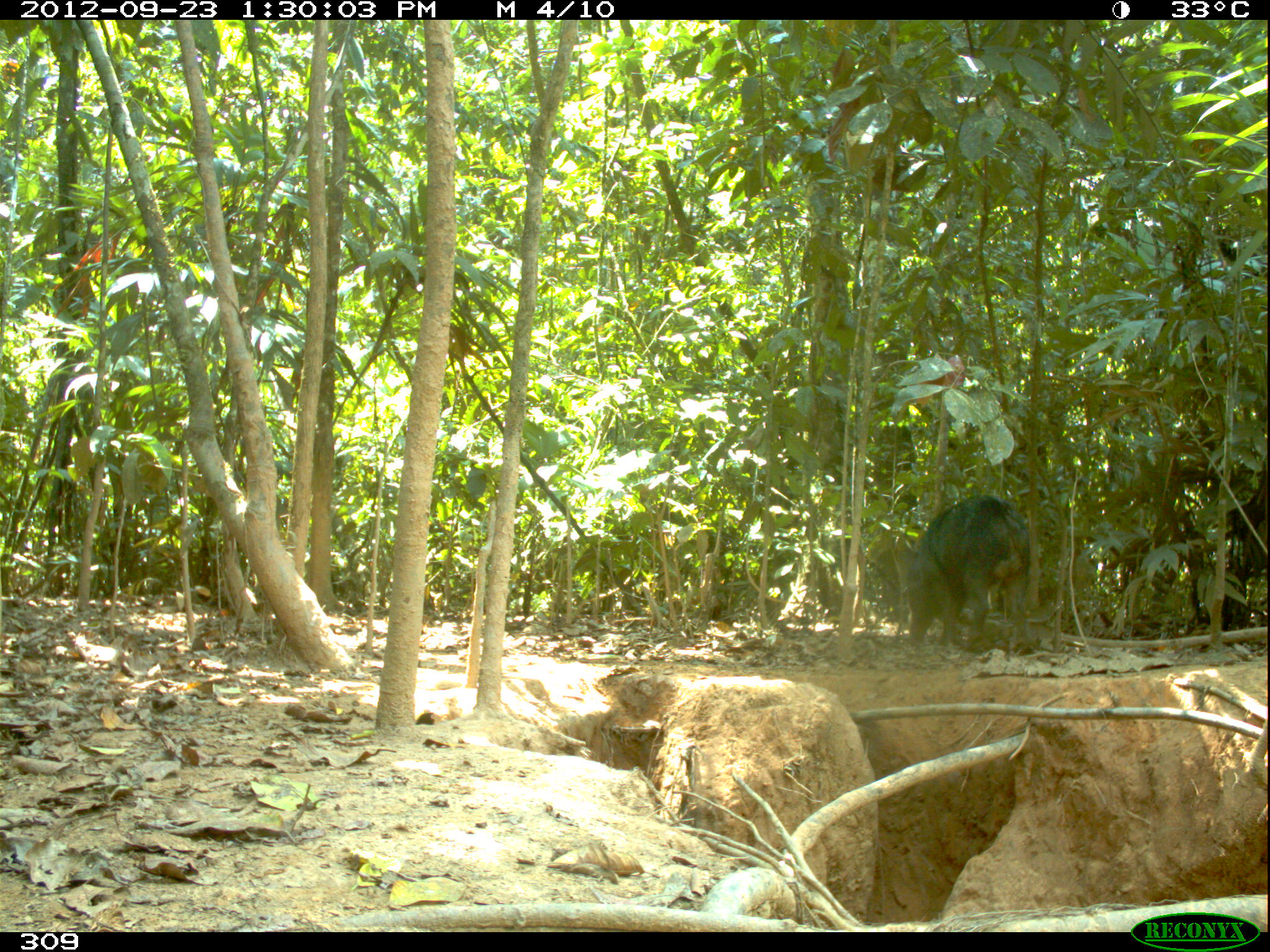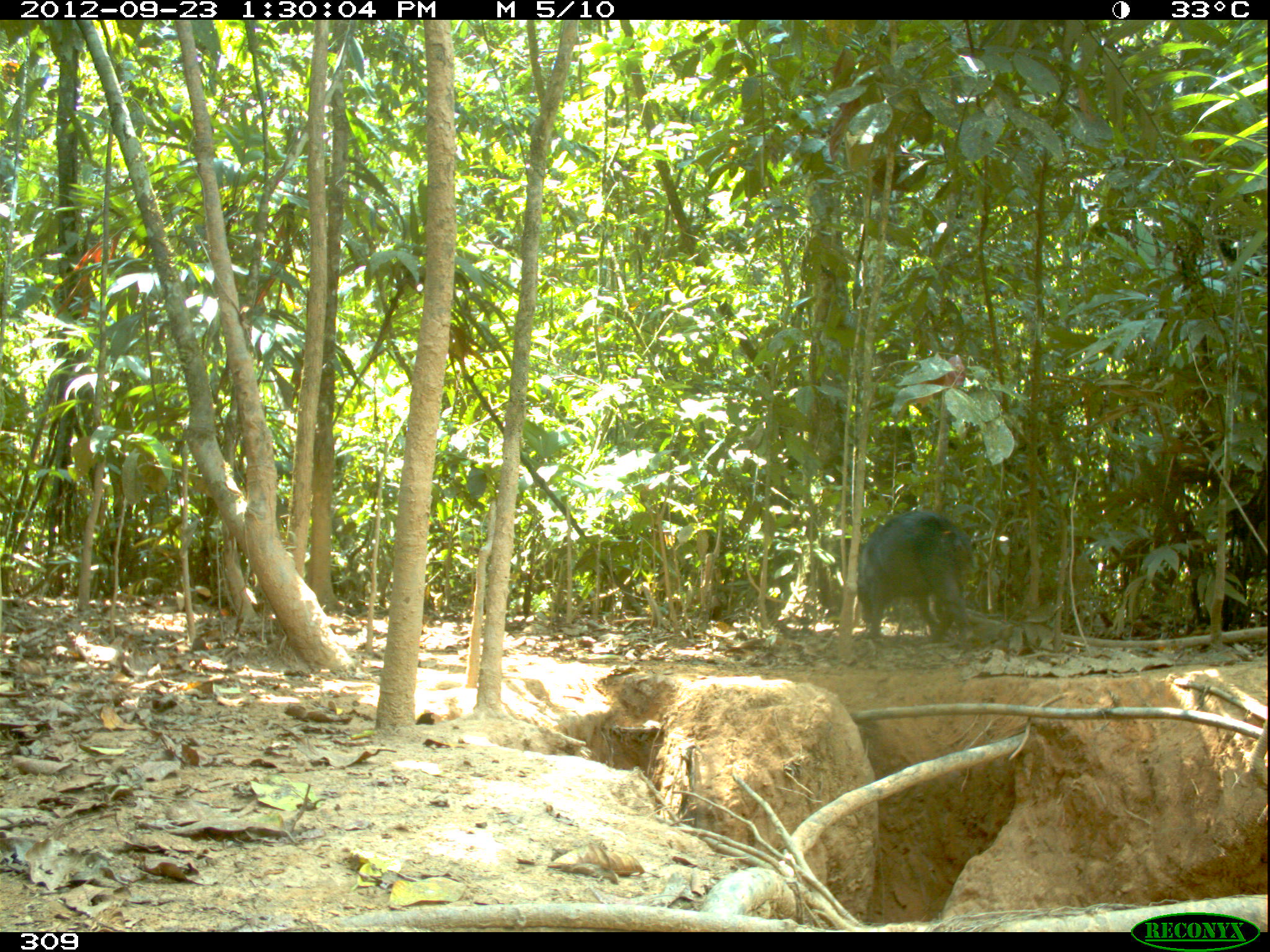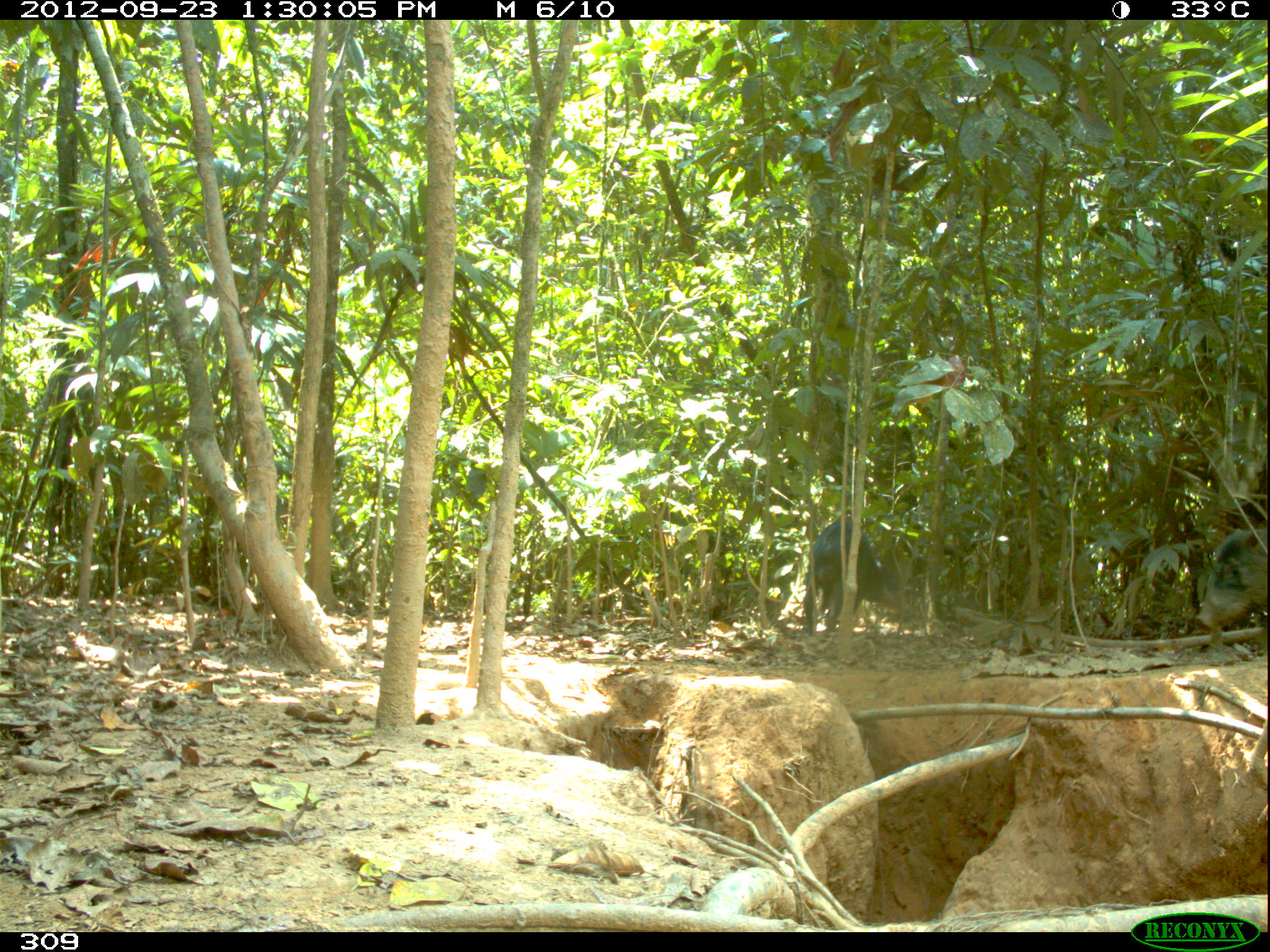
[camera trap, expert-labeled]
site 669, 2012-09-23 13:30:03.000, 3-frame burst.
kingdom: Animalia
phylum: Chordata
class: Mammalia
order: Artiodactyla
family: Tayassuidae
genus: Tayassu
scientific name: Tayassu pecari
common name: white-lipped peccary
Tayassu pecari (white-lipped peccary).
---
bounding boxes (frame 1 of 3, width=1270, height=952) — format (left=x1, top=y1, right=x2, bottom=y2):
tayassu pecari: (left=905, top=493, right=1030, bottom=650)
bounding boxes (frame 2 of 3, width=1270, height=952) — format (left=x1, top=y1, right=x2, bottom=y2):
tayassu pecari: (left=856, top=511, right=975, bottom=649)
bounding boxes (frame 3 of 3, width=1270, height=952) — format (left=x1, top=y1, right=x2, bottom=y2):
tayassu pecari: (left=802, top=520, right=911, bottom=635); (left=1195, top=528, right=1267, bottom=632)